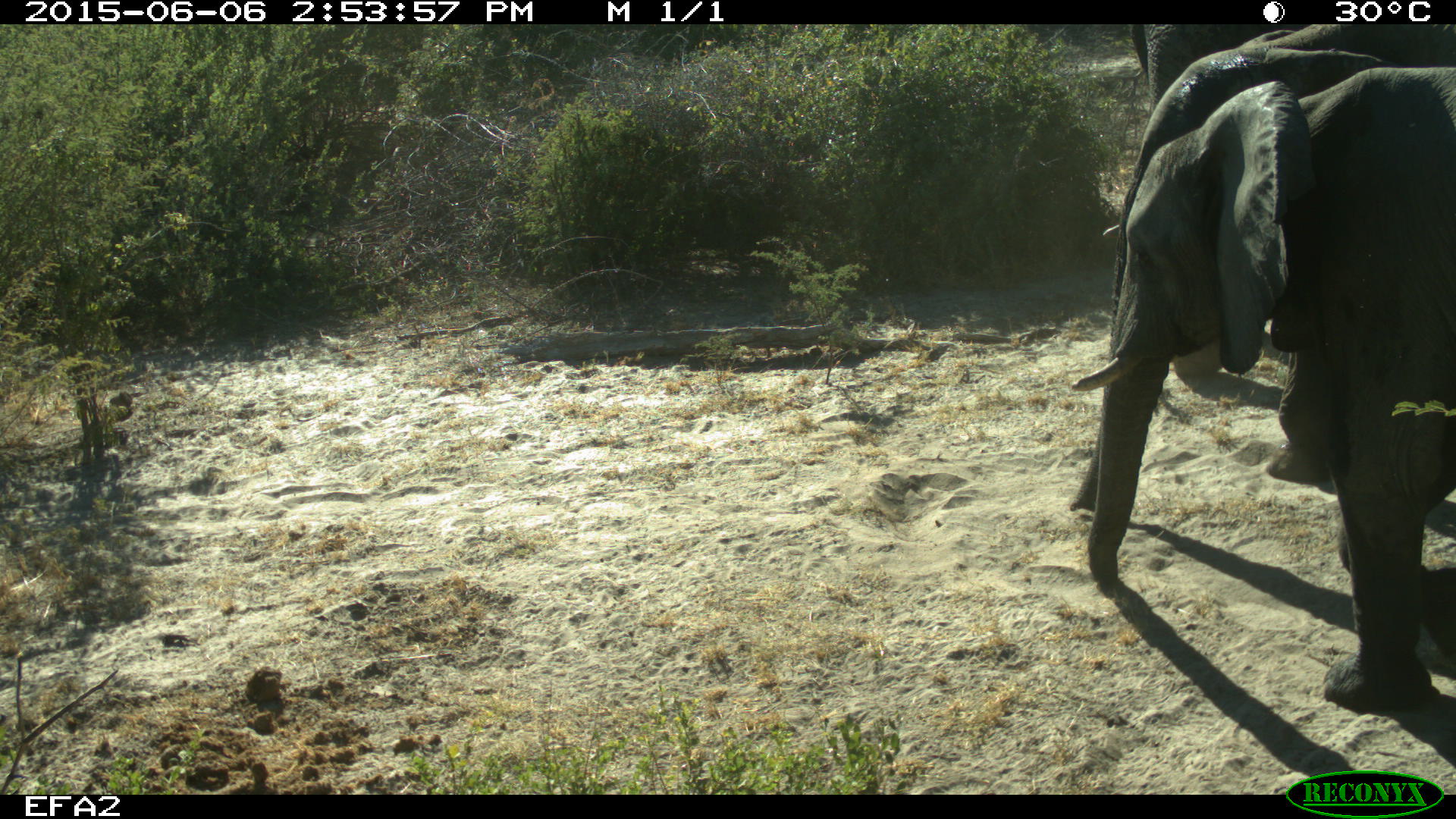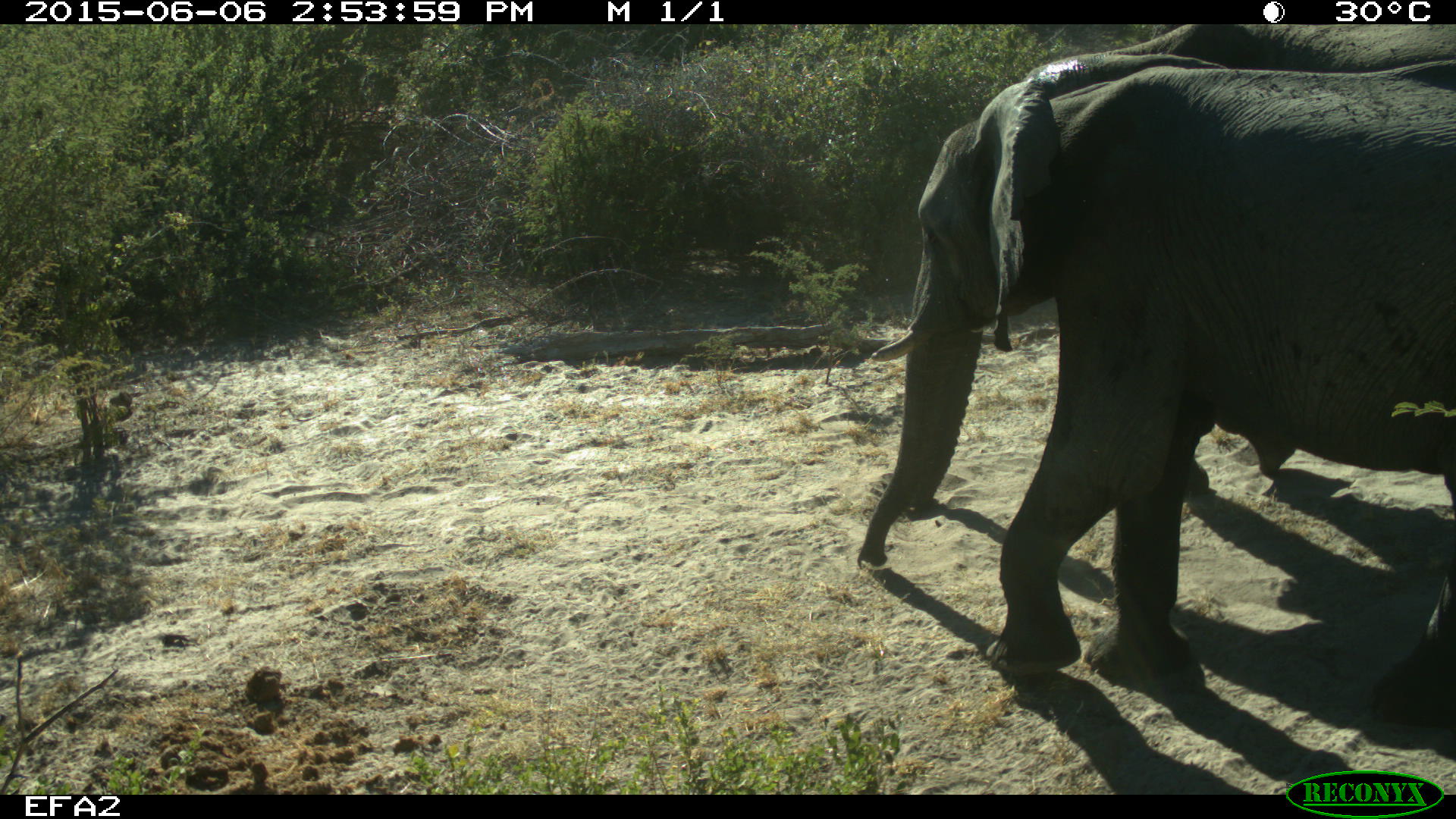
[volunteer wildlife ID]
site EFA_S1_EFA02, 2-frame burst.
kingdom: Animalia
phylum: Chordata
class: Mammalia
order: Proboscidea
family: Elephantidae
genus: Loxodonta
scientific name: Loxodonta africana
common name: african bush elephant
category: elephant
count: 3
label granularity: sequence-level